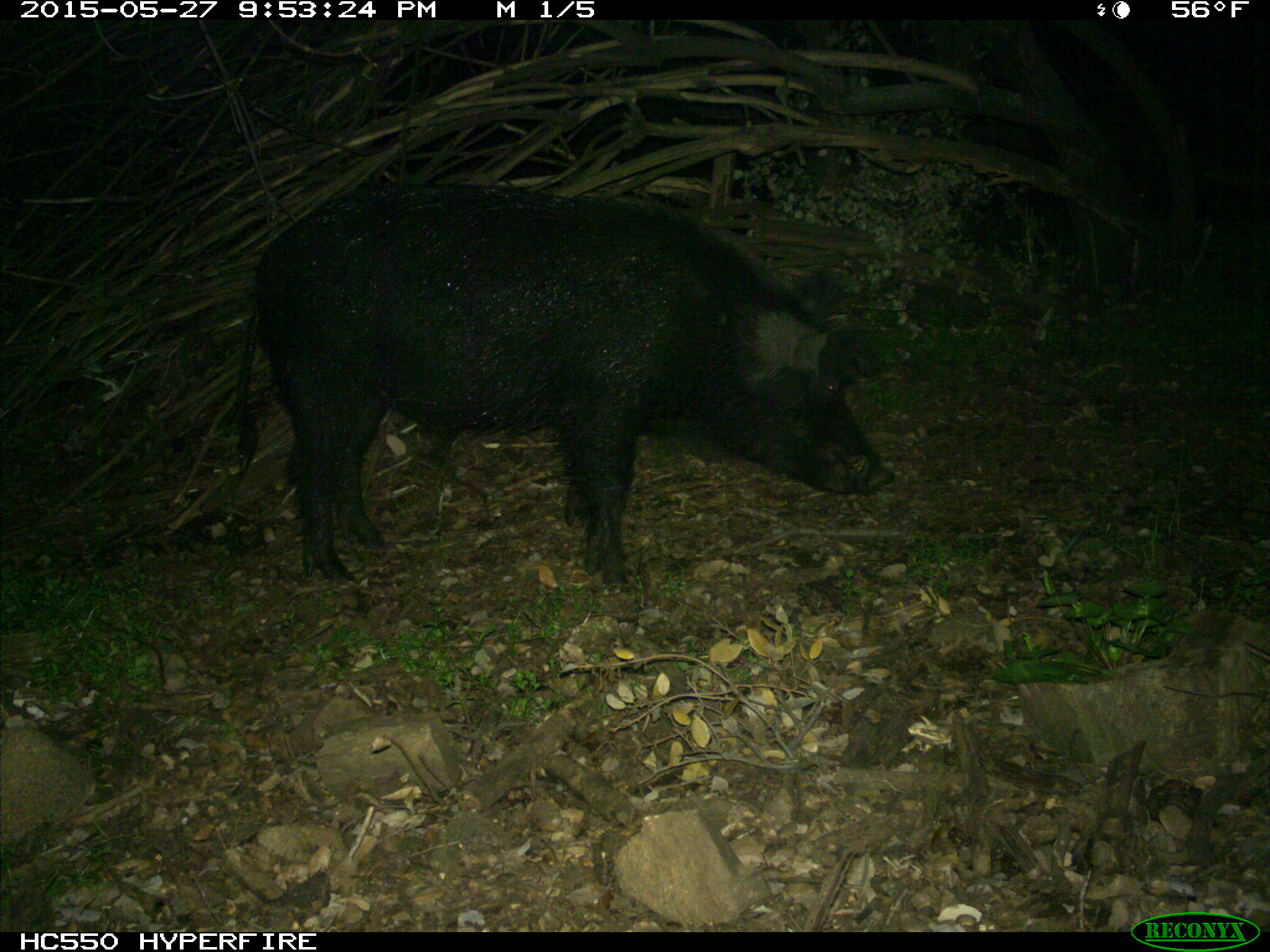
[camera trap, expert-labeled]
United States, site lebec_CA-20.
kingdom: Animalia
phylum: Chordata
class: Mammalia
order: Artiodactyla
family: Suidae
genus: Sus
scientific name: Sus scrofa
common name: wild boar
Sus scrofa (wild boar).